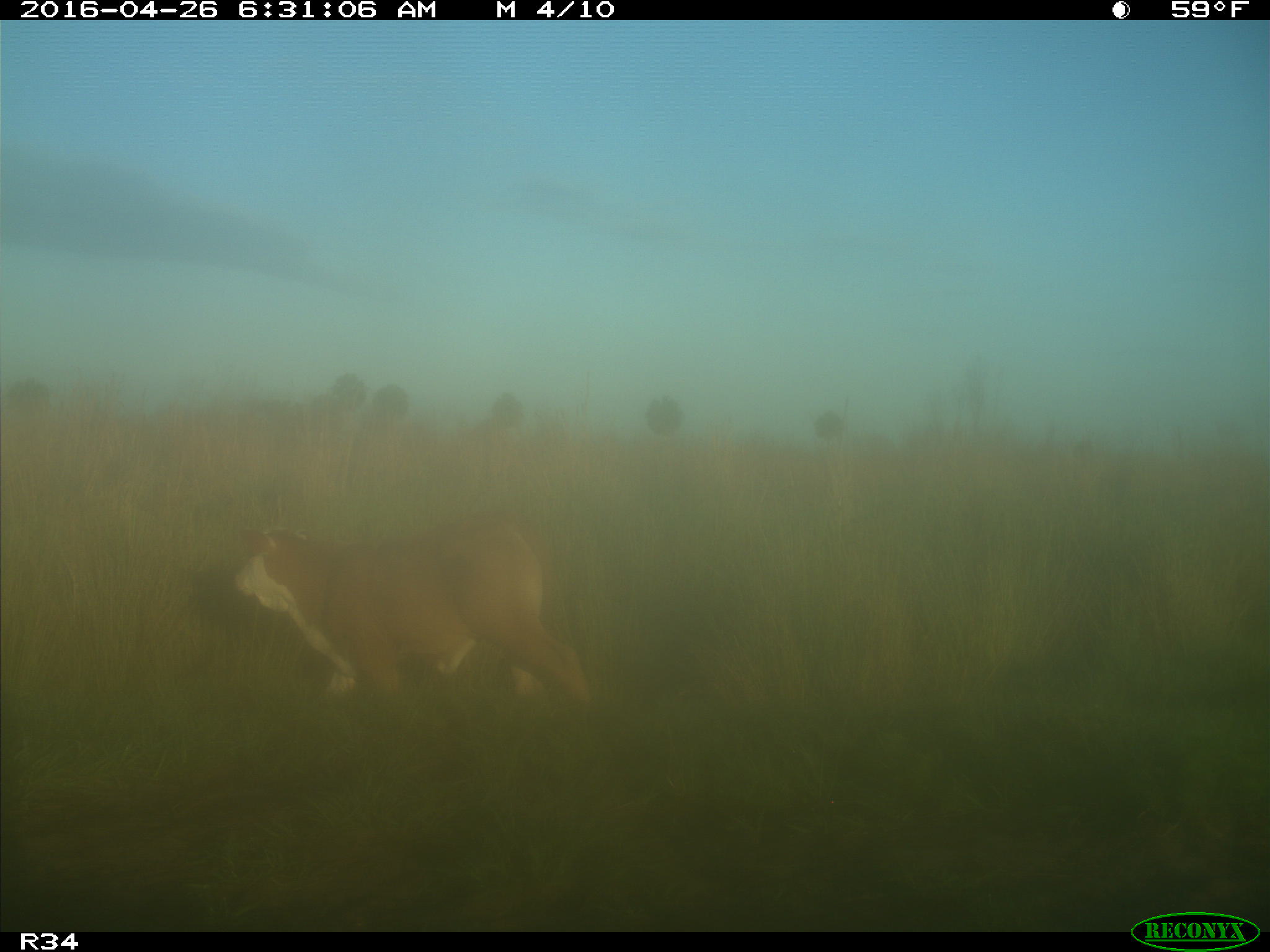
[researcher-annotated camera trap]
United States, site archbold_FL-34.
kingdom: Animalia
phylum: Chordata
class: Mammalia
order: Artiodactyla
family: Bovidae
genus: Bos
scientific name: Bos taurus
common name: domestic cow